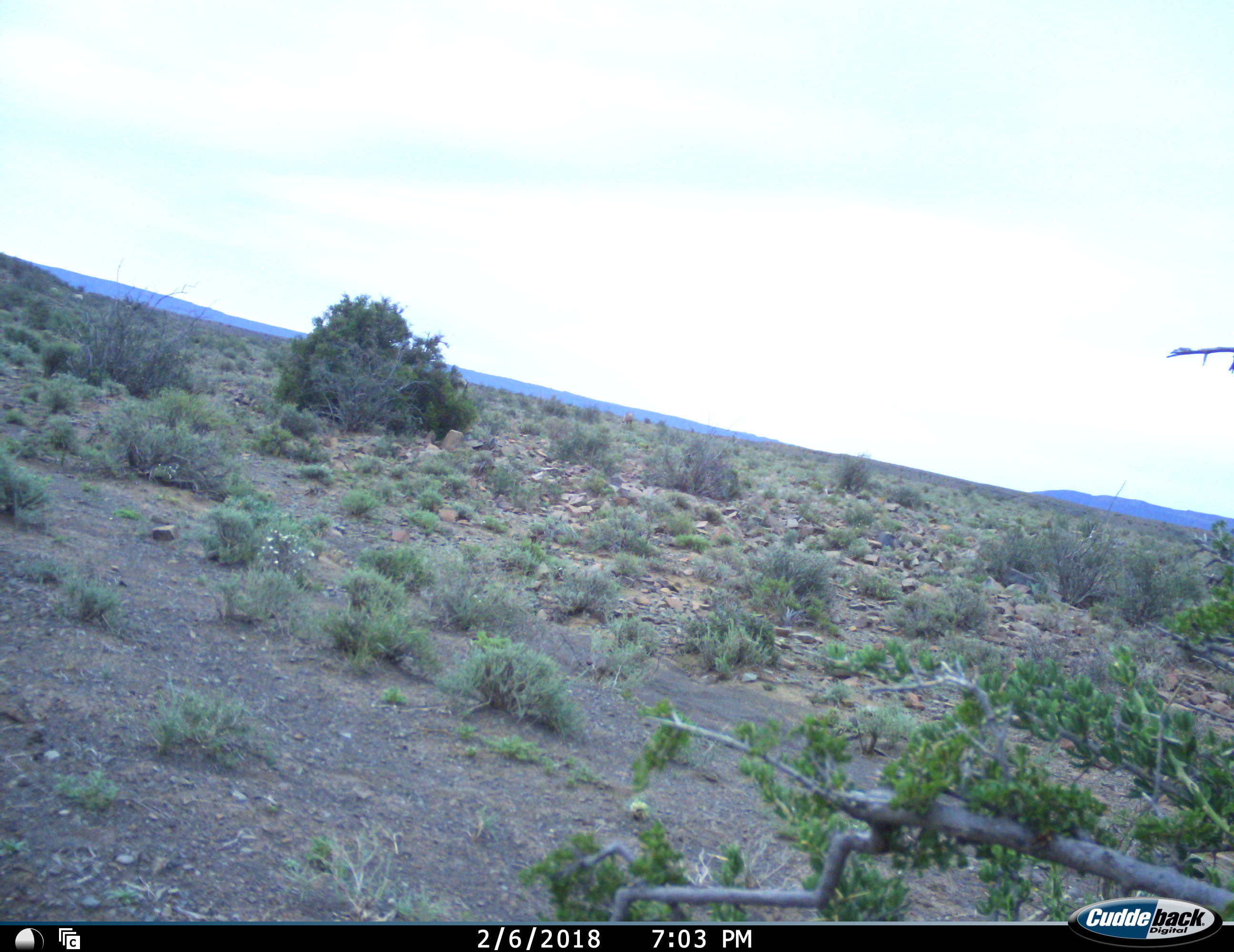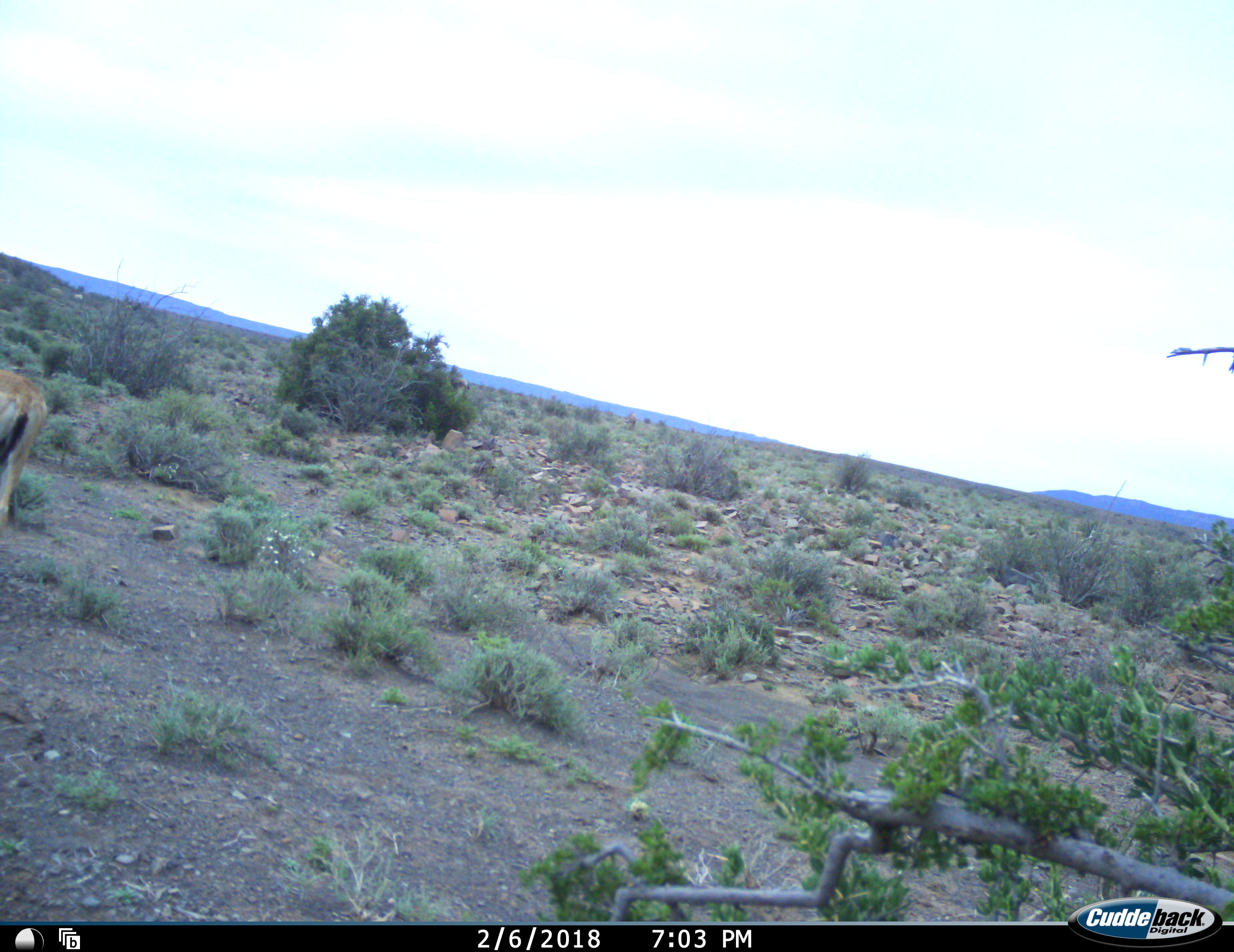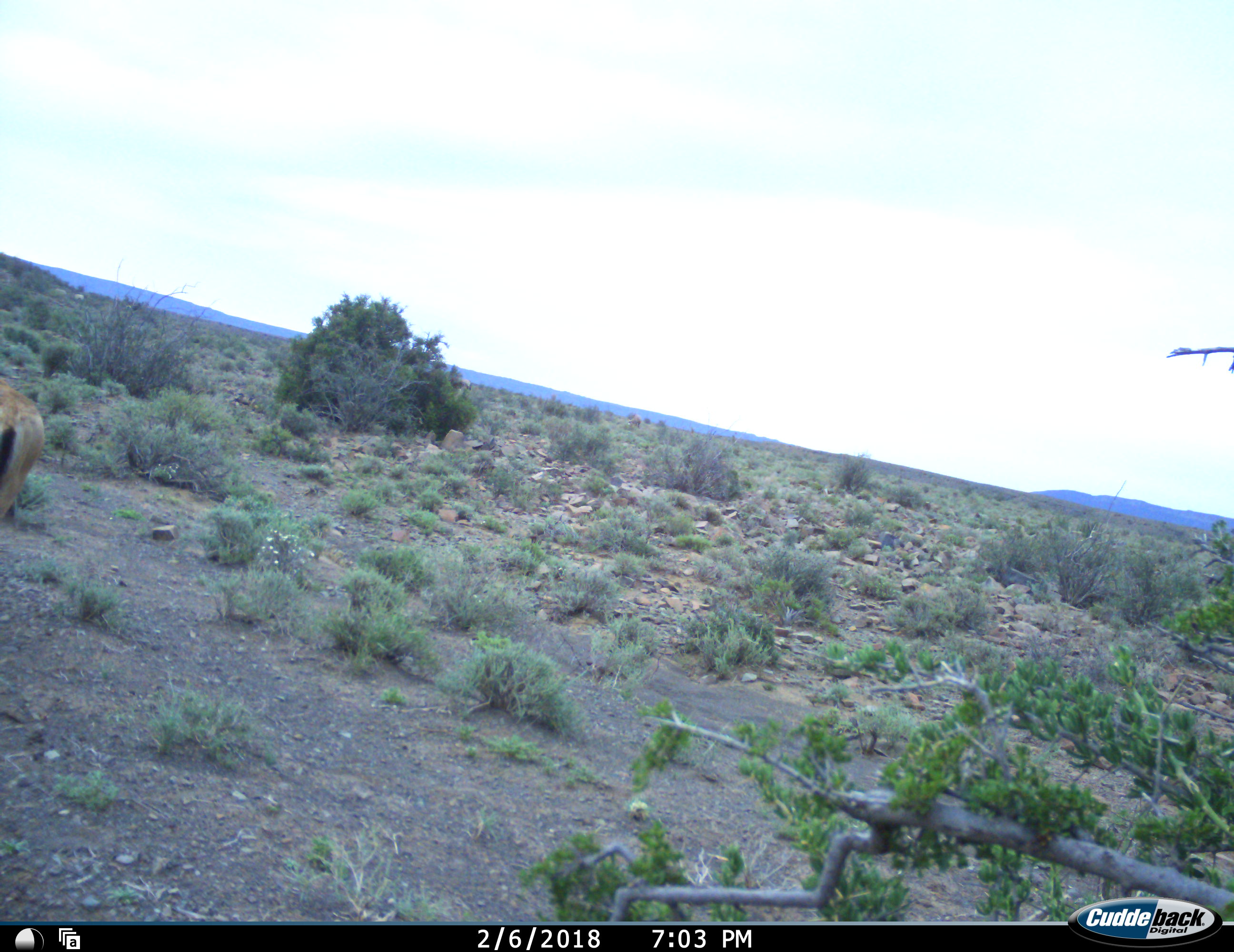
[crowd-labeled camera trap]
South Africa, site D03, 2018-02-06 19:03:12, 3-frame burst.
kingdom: Animalia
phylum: Chordata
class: Mammalia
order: Artiodactyla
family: Bovidae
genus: Alcelaphus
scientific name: Alcelaphus buselaphus caama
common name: red hartebeest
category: hartebeestred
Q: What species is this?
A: Hartebeestred (red hartebeest) (Alcelaphus buselaphus caama).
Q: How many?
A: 1.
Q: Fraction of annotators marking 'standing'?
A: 50%.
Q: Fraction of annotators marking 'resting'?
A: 0%.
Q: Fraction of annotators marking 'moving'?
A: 25%.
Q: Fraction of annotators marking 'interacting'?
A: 0%.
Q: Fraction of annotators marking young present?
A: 25%.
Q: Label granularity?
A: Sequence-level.